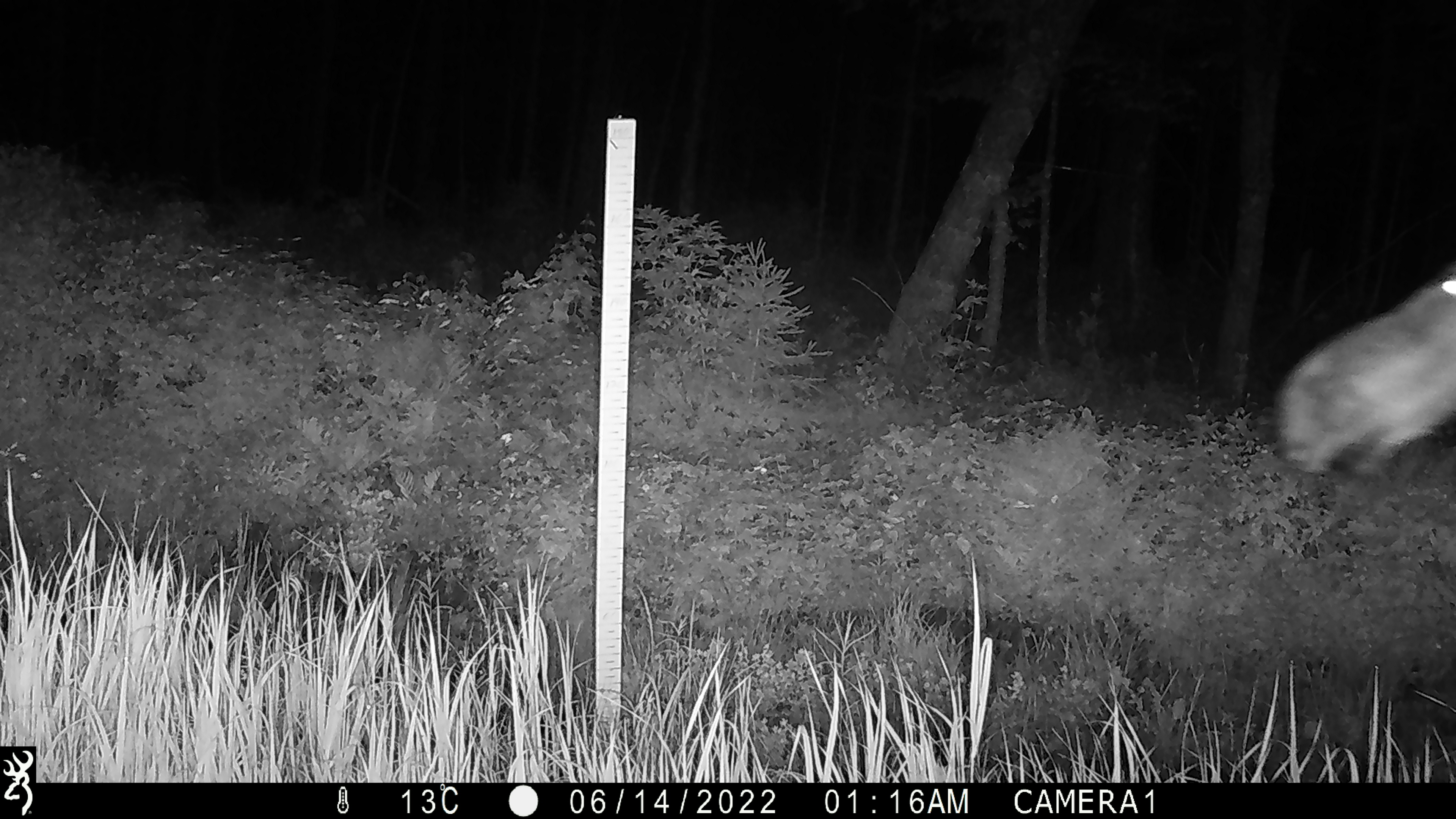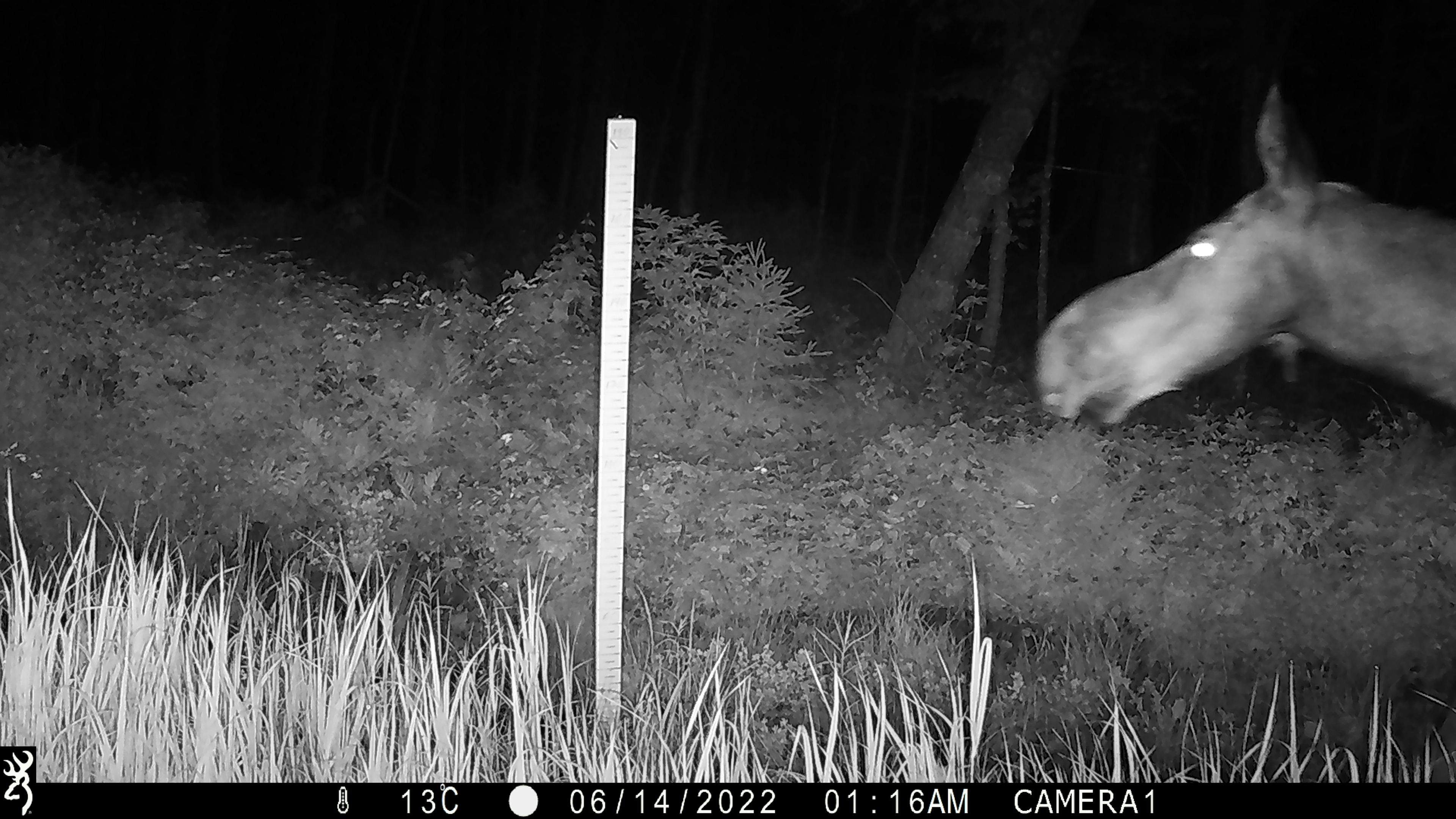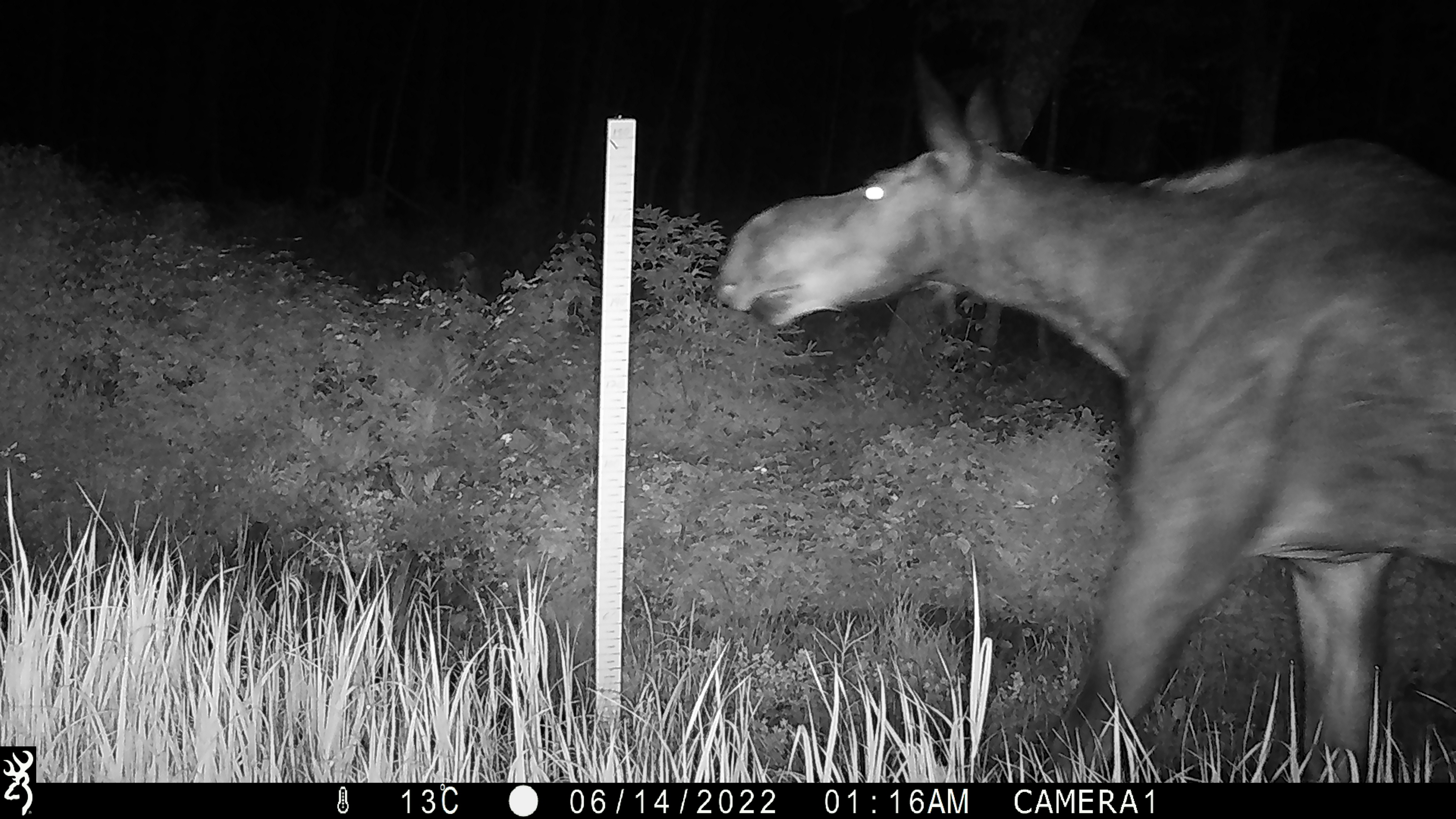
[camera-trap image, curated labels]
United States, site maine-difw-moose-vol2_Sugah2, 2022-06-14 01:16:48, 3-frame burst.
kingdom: Animalia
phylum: Chordata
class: Mammalia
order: Artiodactyla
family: Cervidae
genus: Alces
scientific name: Alces alces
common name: moose